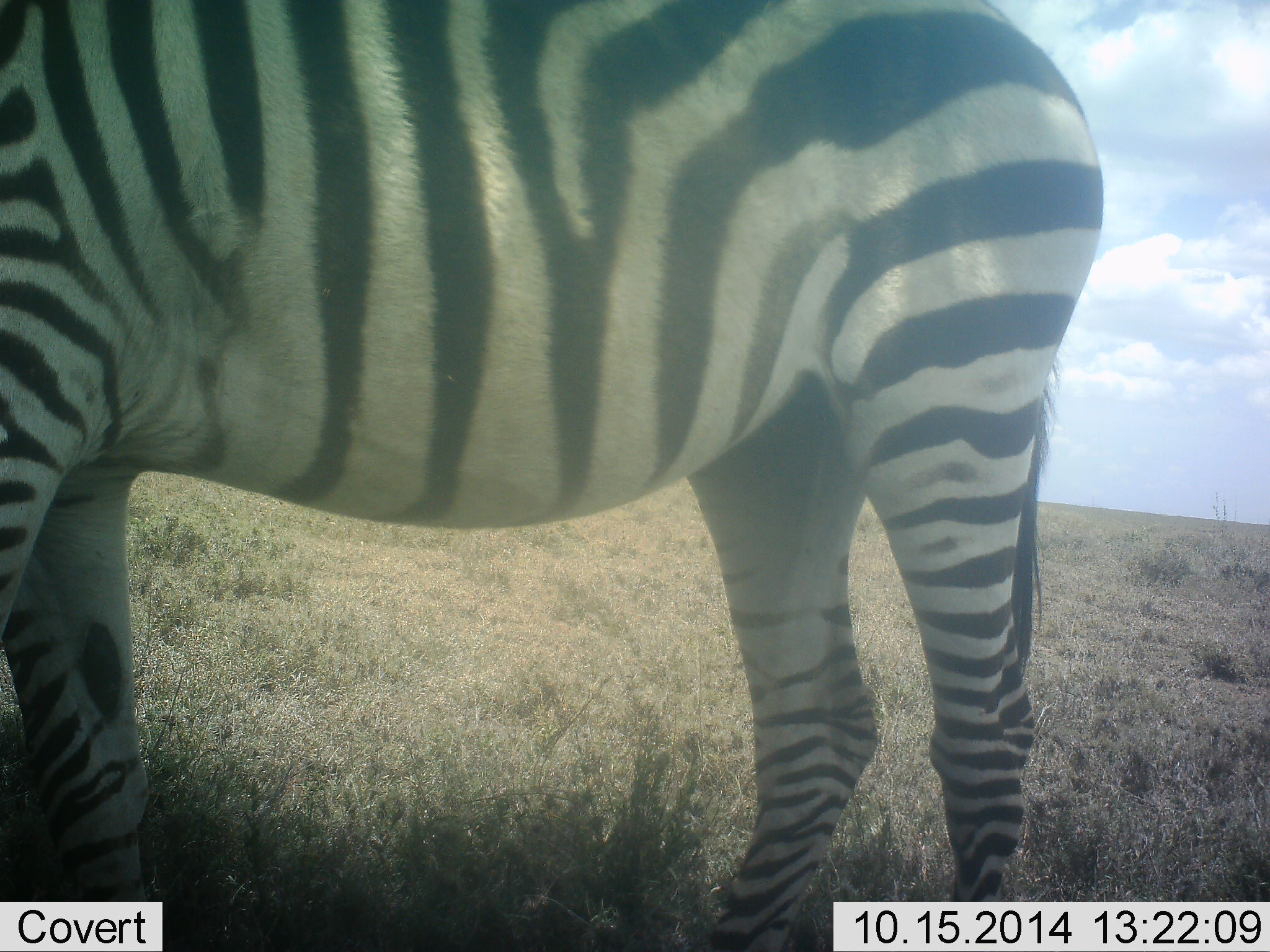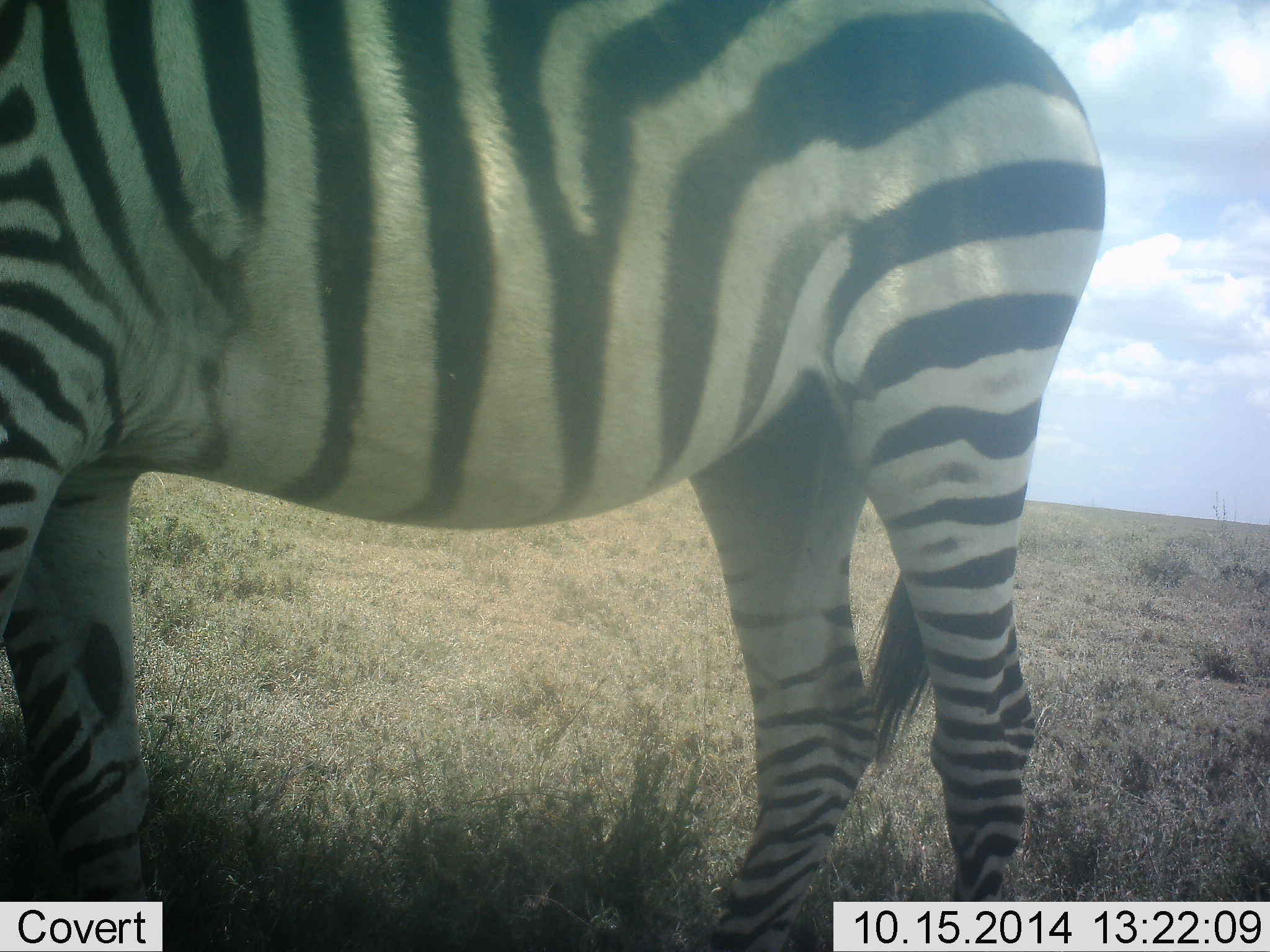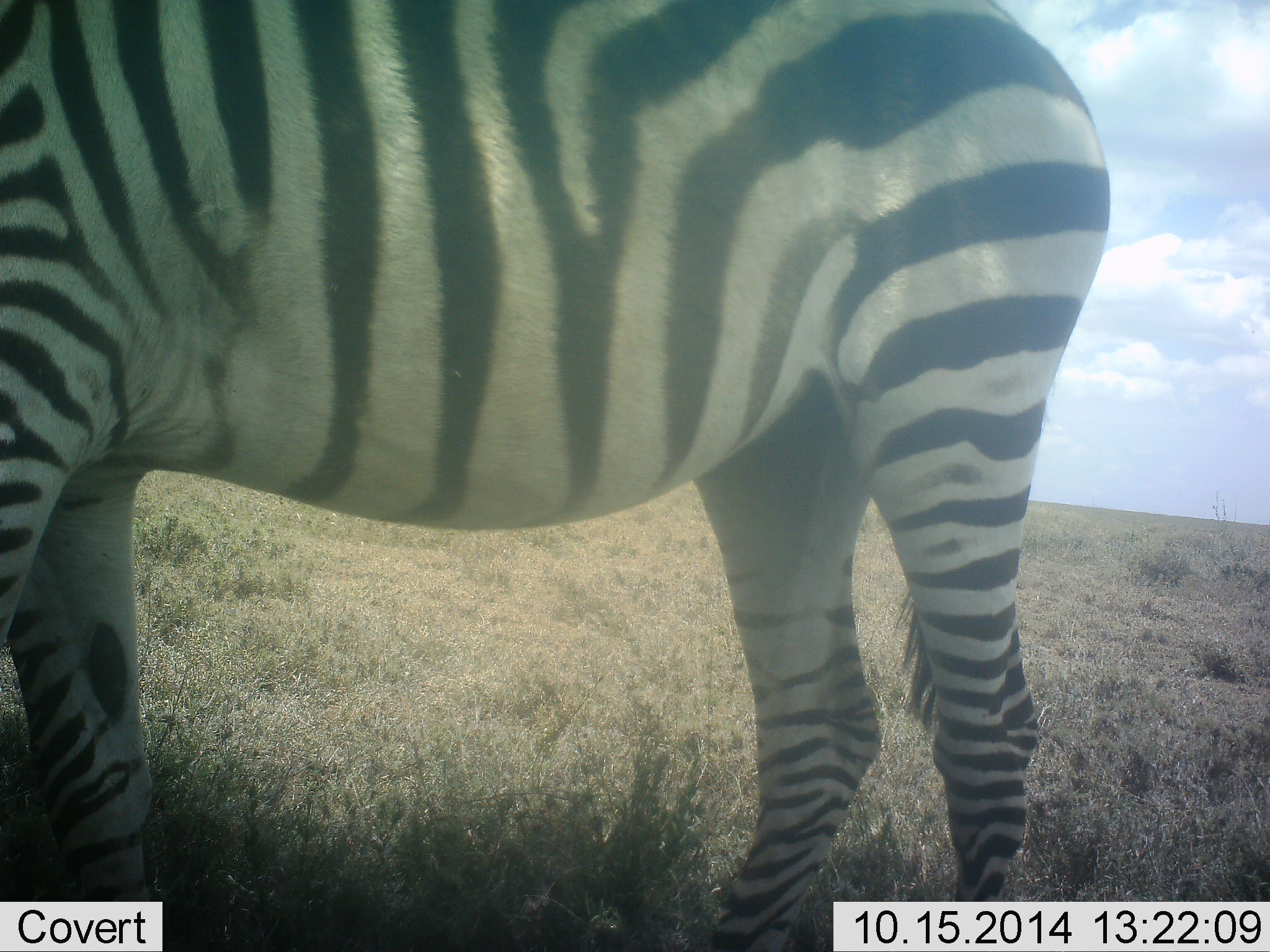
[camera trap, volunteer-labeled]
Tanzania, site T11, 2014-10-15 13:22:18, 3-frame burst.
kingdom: Animalia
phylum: Chordata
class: Mammalia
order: Perissodactyla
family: Equidae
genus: Equus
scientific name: Equus quagga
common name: plains zebra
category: zebra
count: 1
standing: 90%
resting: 0%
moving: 0%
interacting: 0%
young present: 0%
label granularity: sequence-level